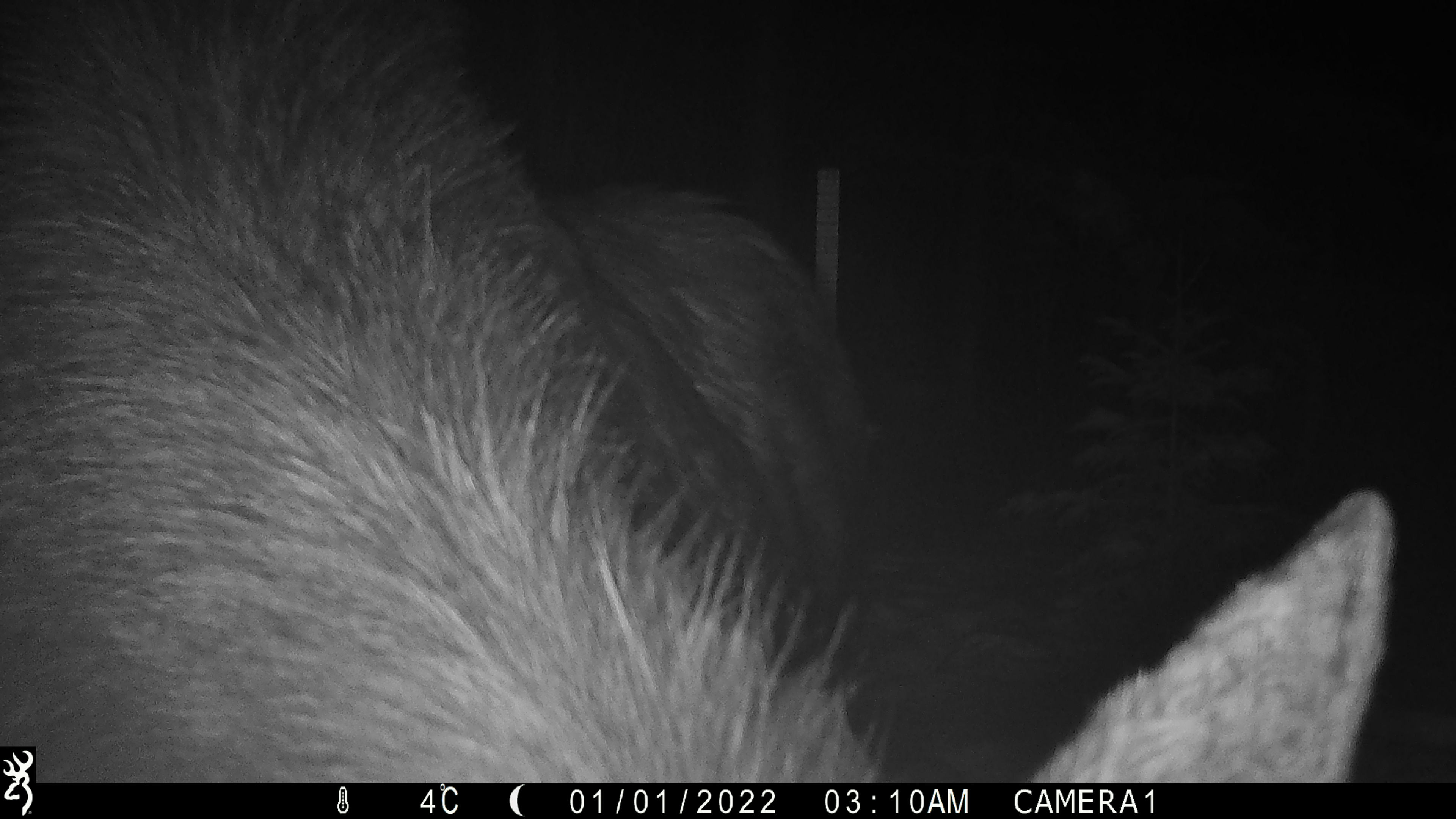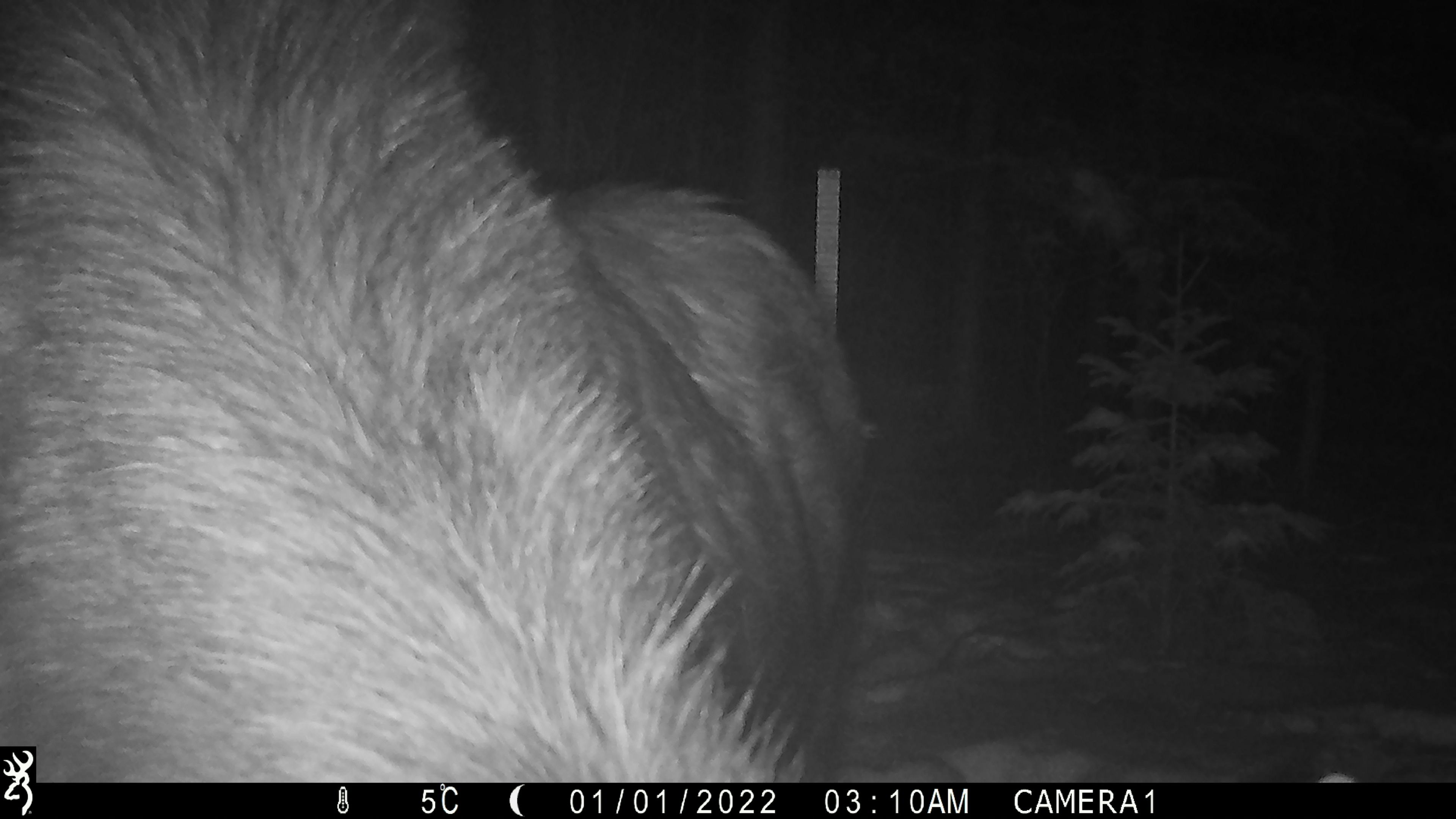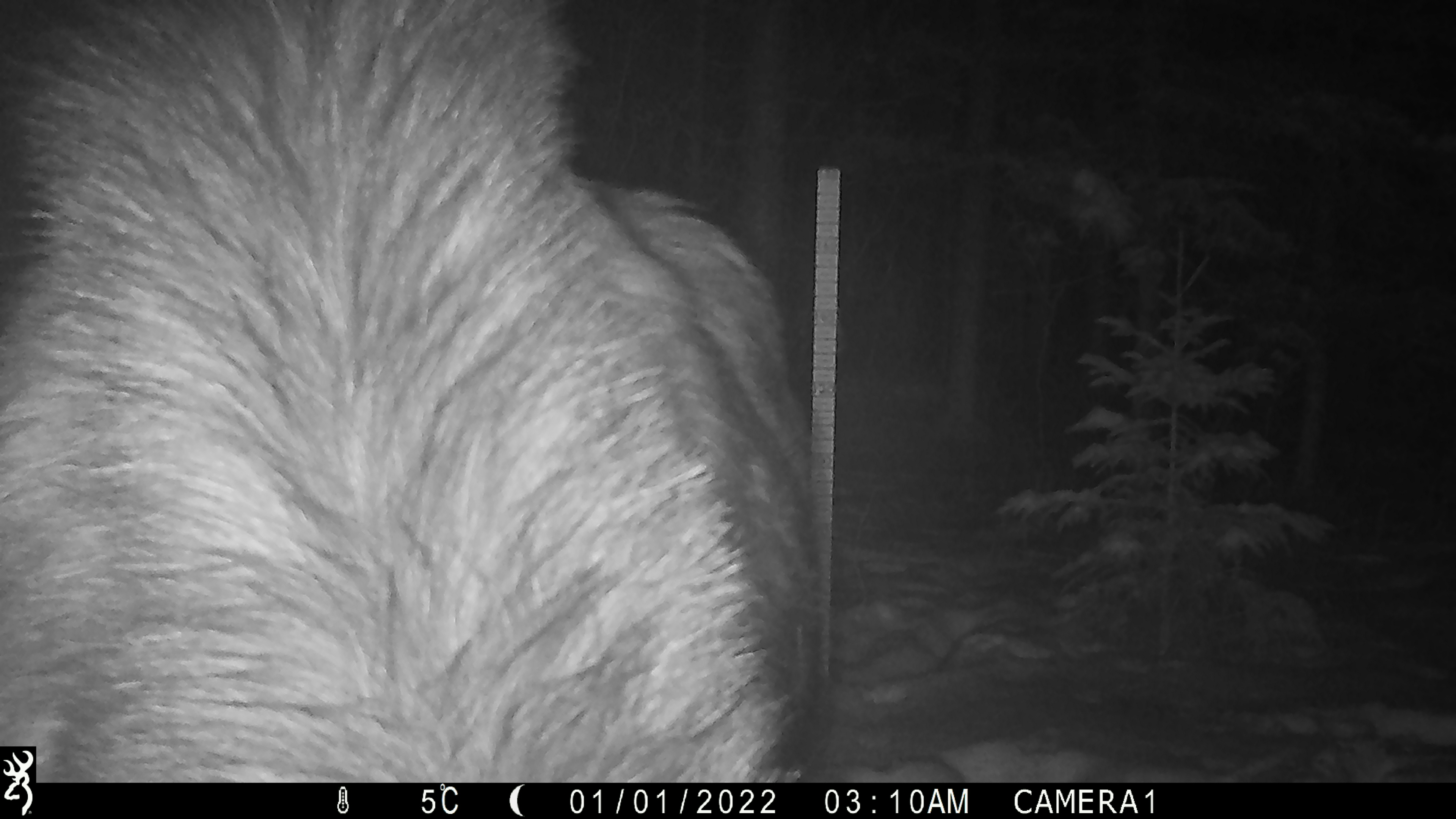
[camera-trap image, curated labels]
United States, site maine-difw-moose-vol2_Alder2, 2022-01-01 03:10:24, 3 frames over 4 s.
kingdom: Animalia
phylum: Chordata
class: Mammalia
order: Artiodactyla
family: Cervidae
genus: Alces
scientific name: Alces alces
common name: moose